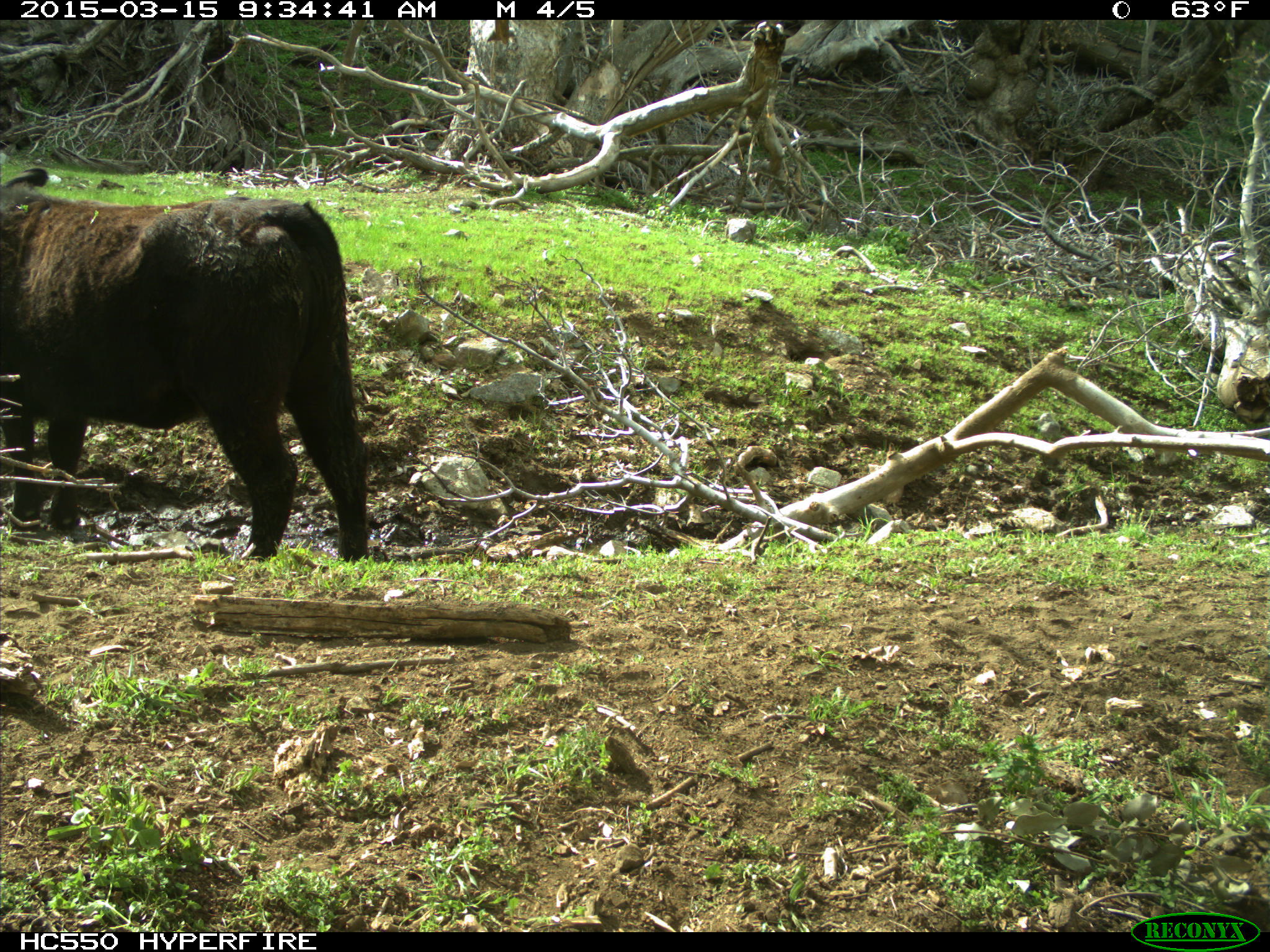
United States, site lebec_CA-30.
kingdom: Animalia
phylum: Chordata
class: Mammalia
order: Artiodactyla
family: Bovidae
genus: Bos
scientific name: Bos taurus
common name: domestic cow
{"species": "Bos taurus (domestic cow)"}